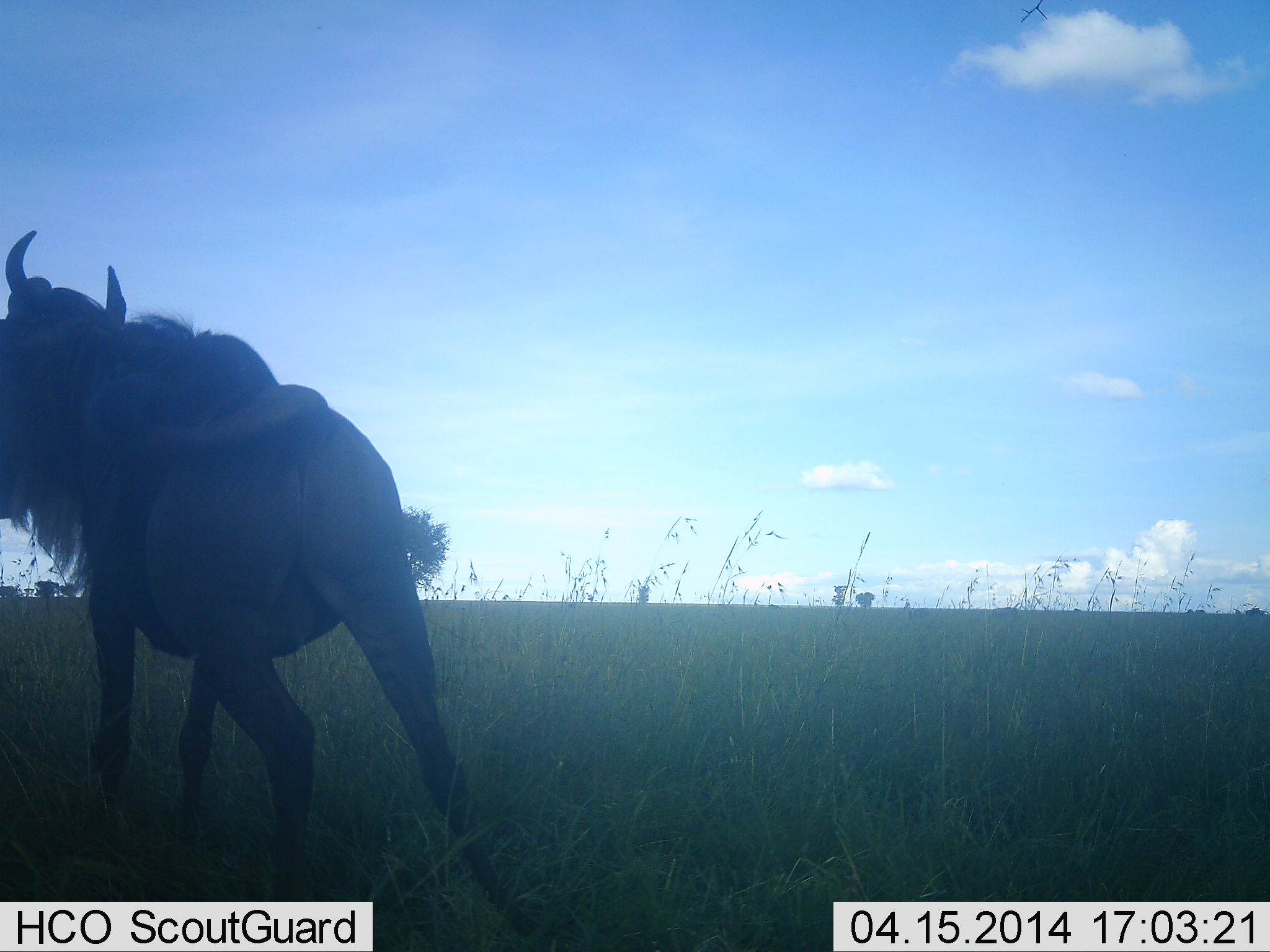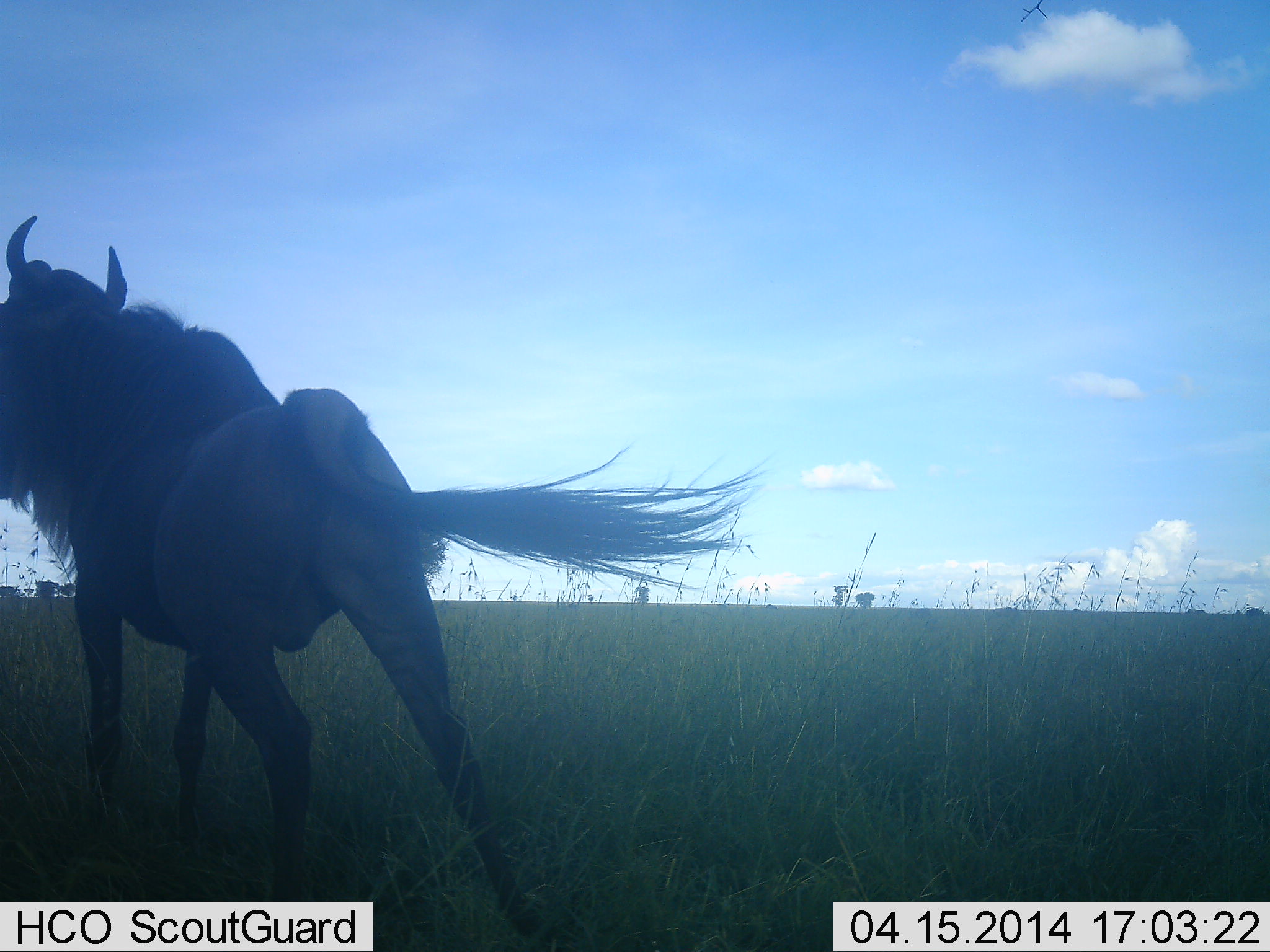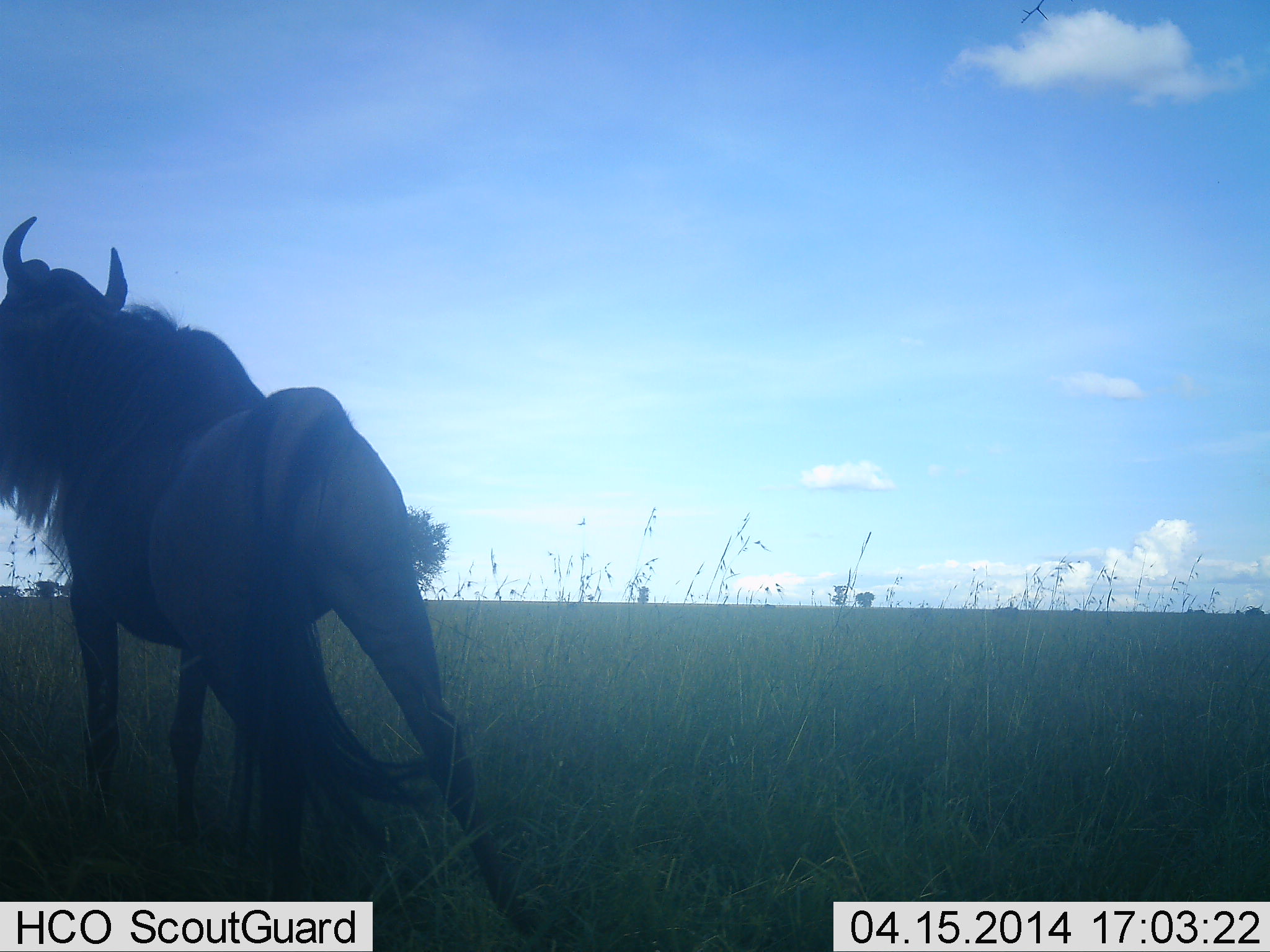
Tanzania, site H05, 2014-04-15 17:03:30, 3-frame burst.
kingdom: Animalia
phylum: Chordata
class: Mammalia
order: Artiodactyla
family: Bovidae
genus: Connochaetes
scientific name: Connochaetes taurinus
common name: blue wildebeest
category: wildebeest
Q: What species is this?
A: Wildebeest (blue wildebeest) (Connochaetes taurinus).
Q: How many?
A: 1.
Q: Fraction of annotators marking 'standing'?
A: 90%.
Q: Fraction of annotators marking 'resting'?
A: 0%.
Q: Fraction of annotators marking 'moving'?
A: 10%.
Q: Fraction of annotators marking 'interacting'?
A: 0%.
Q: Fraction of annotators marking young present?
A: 0%.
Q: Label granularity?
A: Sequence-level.